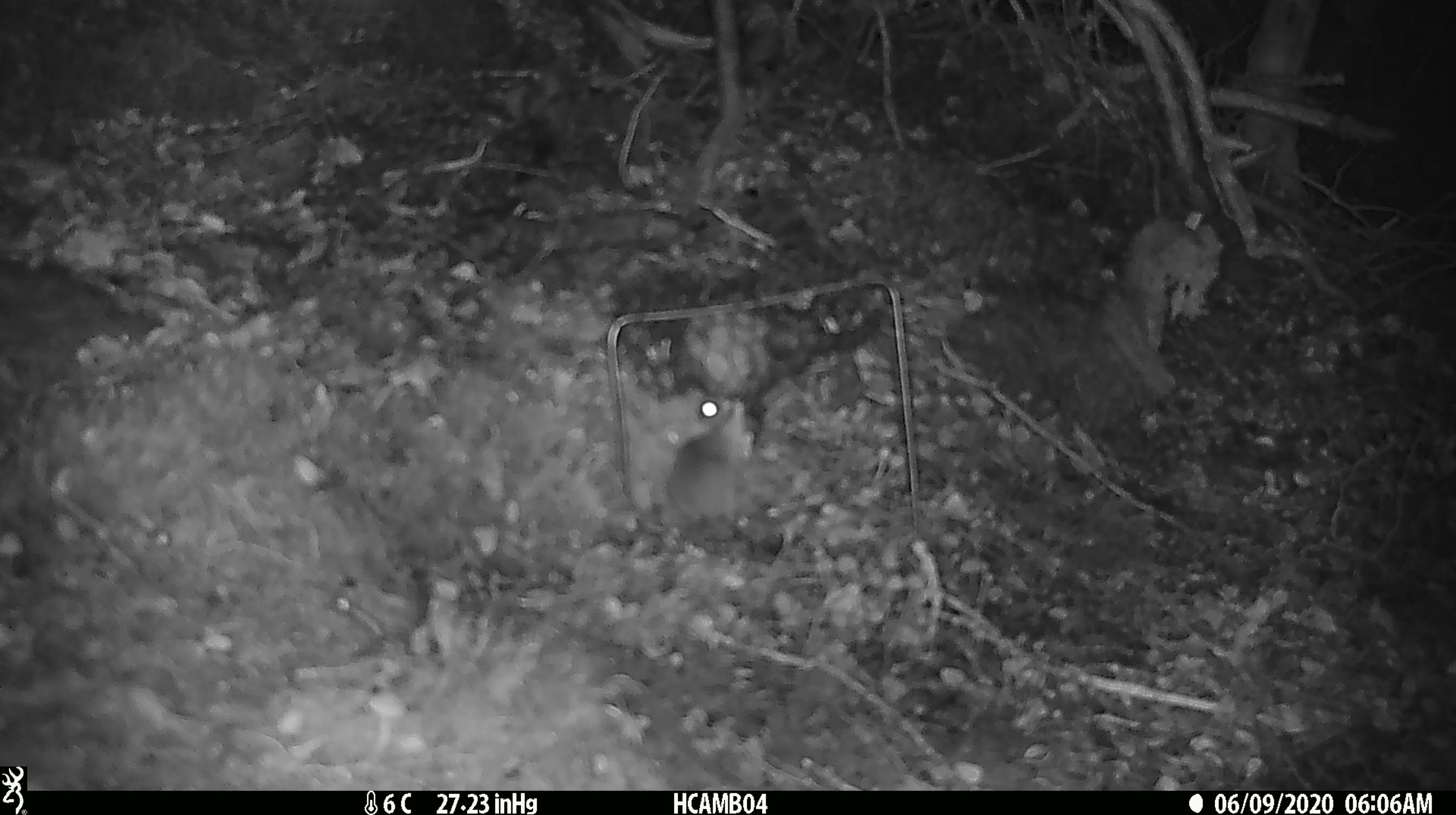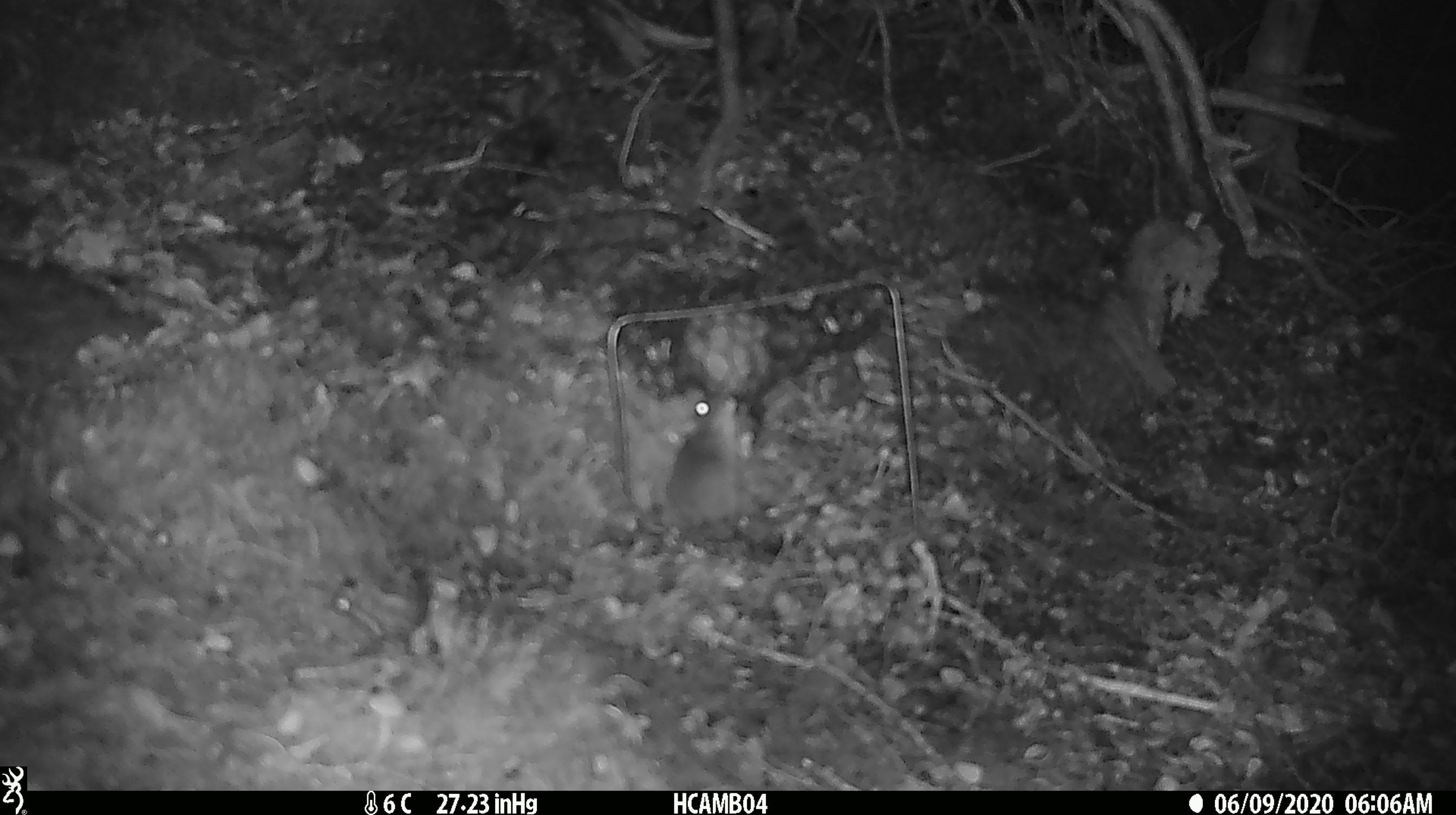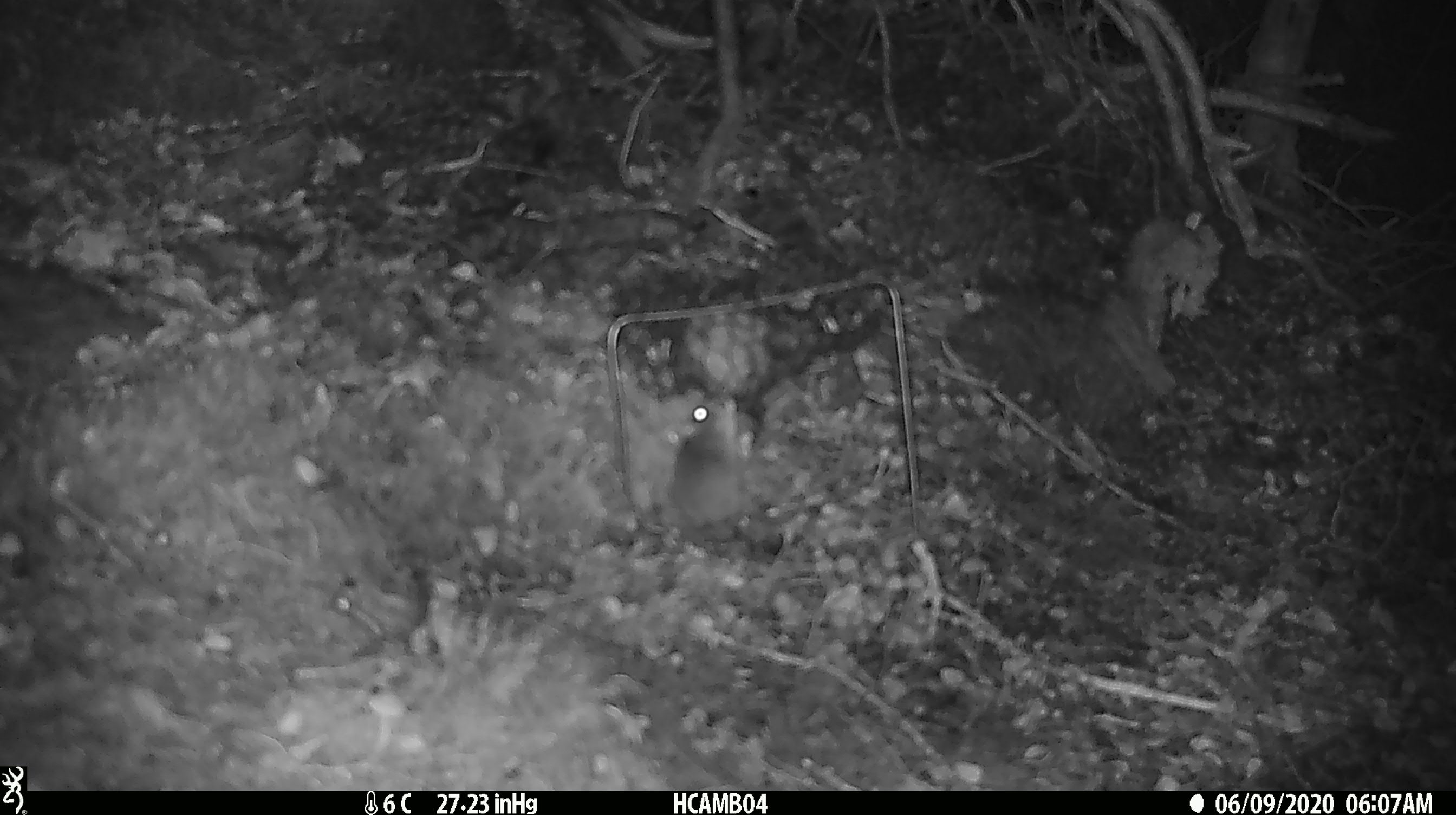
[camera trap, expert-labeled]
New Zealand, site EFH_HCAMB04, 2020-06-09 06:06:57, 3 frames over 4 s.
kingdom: Animalia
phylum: Chordata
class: Mammalia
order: Rodentia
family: Muridae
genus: Mus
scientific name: Mus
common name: mouse